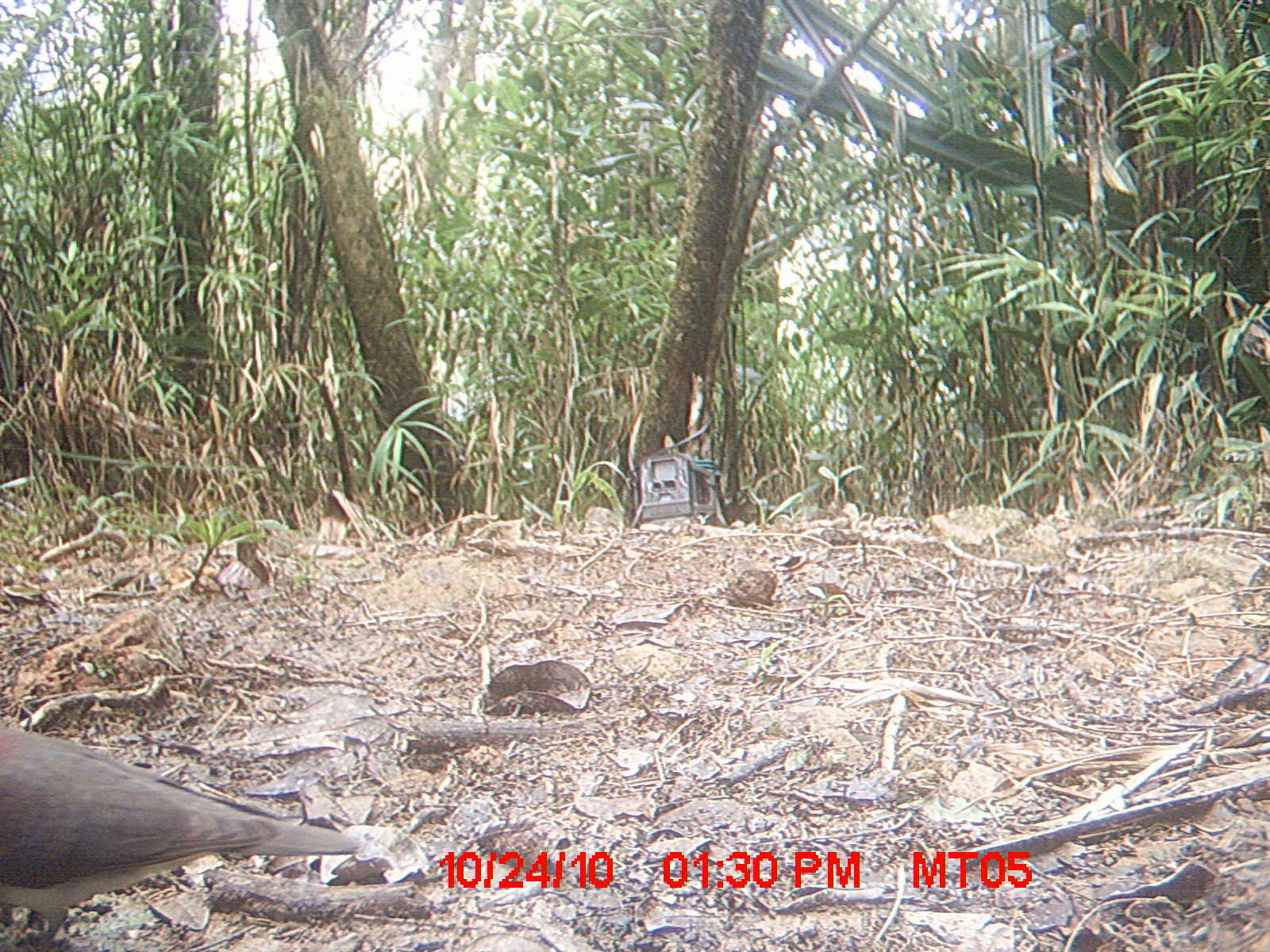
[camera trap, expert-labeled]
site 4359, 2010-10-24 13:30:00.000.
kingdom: Animalia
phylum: Chordata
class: Aves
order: Columbiformes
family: Columbidae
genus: Streptopelia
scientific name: Streptopelia picturata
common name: malagasy turtle dove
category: nesoenas picturata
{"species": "nesoenas picturata (malagasy turtle dove) (Streptopelia picturata)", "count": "1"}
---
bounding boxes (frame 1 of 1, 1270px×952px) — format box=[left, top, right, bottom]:
nesoenas picturata: box=[0, 721, 362, 944]